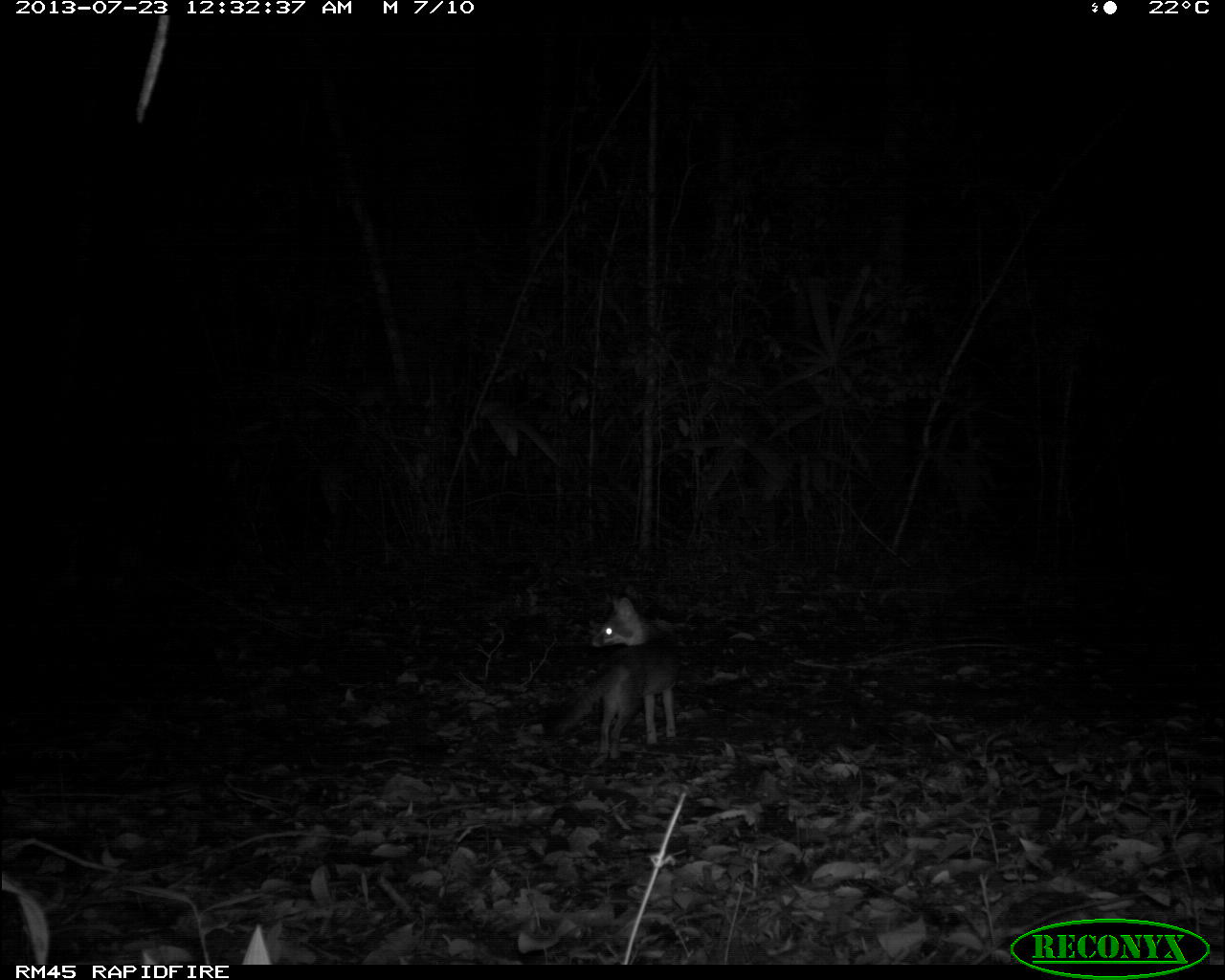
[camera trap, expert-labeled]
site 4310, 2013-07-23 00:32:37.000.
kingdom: Animalia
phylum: Chordata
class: Mammalia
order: Carnivora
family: Canidae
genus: Urocyon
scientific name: Urocyon cinereoargenteus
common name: gray fox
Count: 1.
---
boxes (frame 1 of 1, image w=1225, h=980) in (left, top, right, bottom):
urocyon cinereoargenteus: (551, 592, 680, 761)